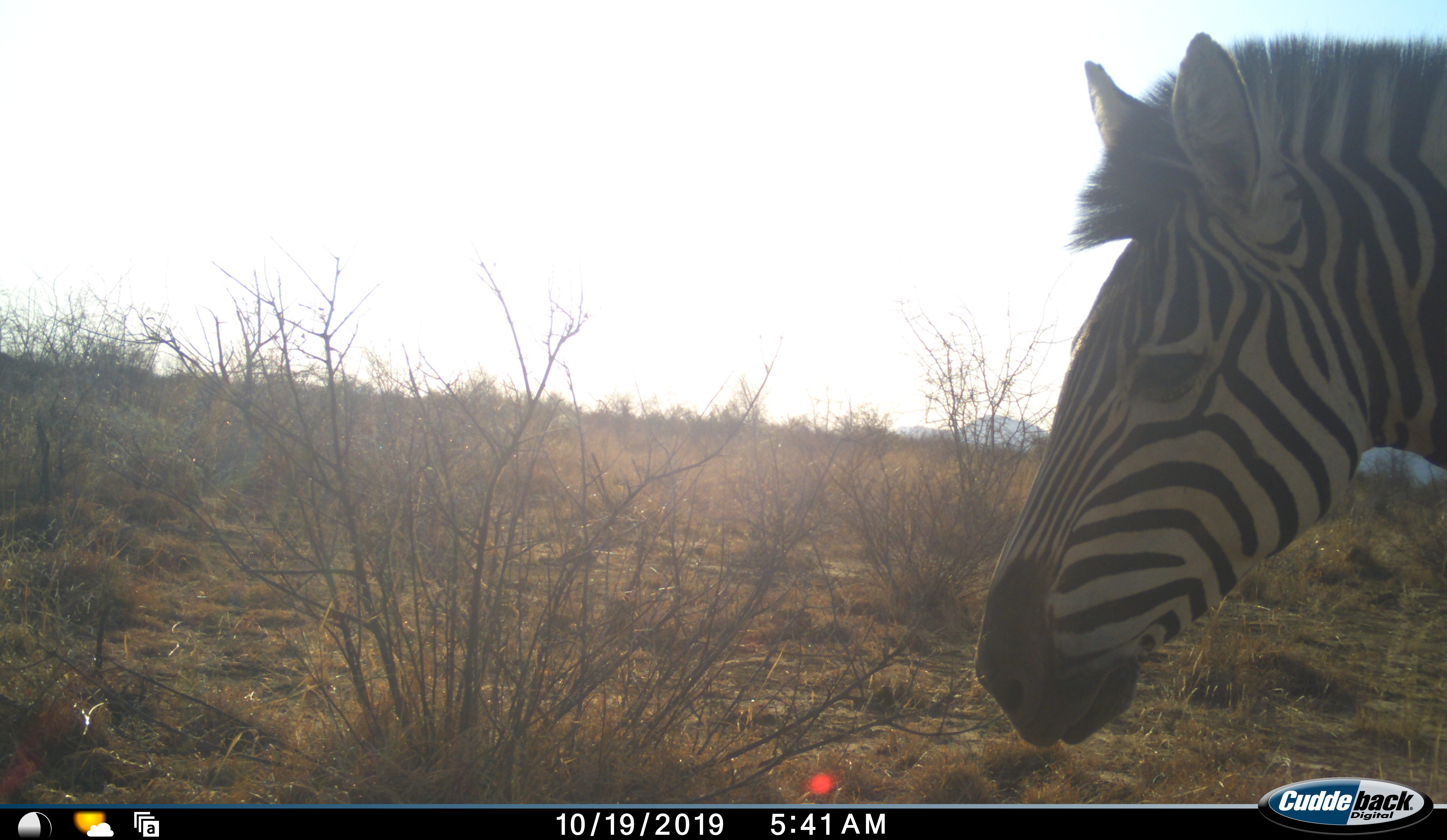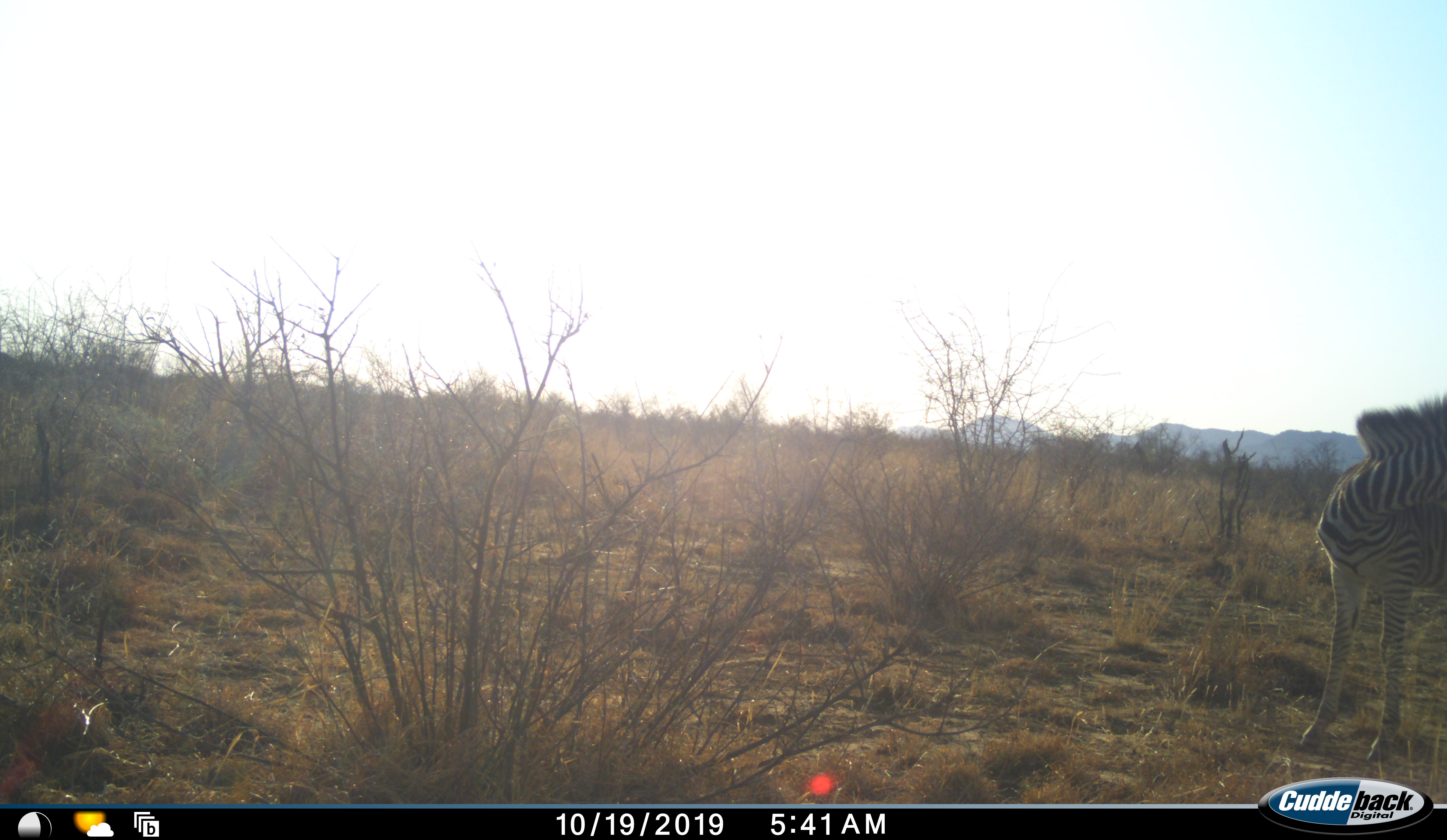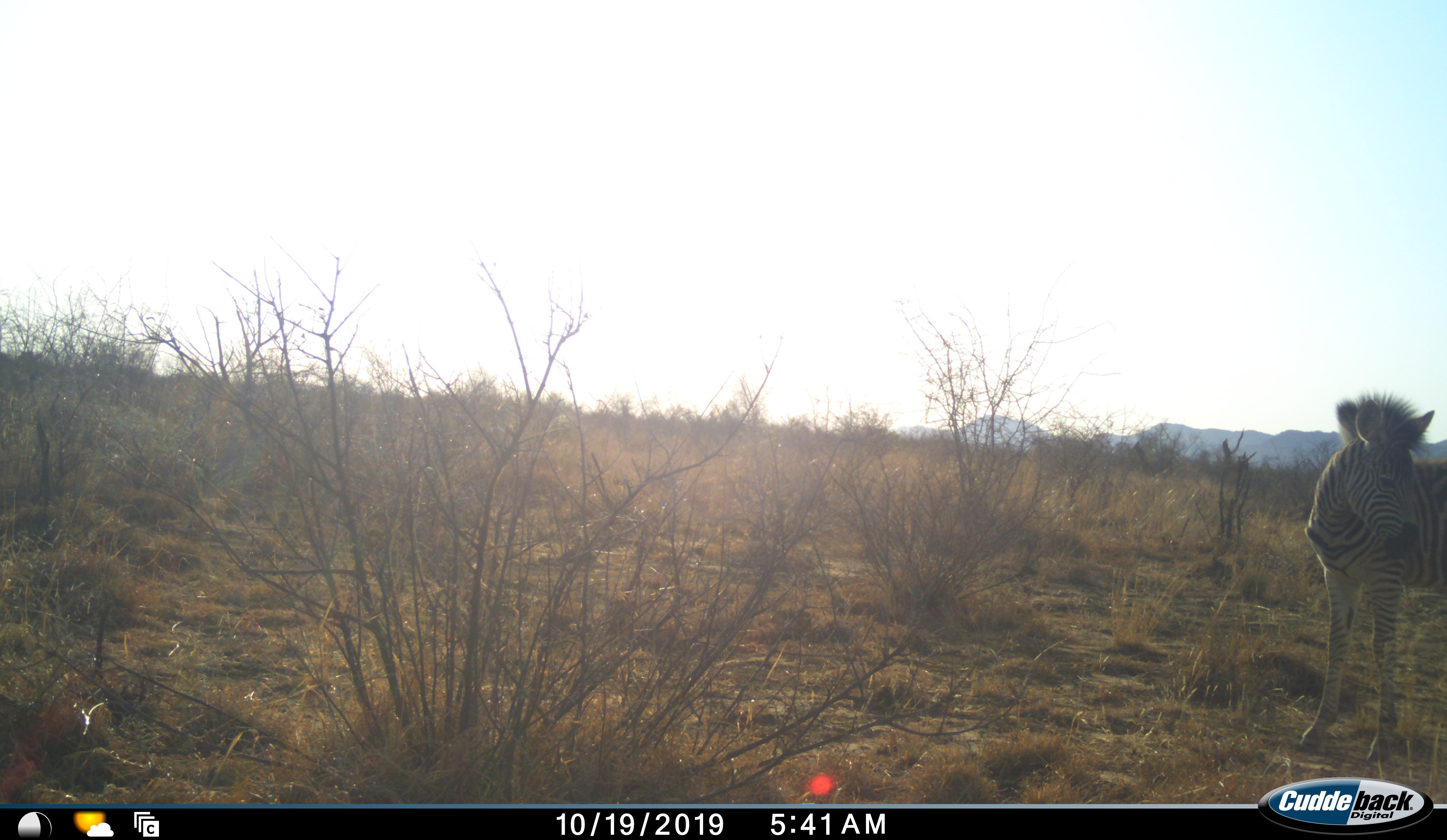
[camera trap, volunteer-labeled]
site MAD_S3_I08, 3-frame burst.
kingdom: Animalia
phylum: Chordata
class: Mammalia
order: Perissodactyla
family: Equidae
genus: Equus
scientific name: Equus quagga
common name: plains zebra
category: zebraplains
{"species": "zebraplains (plains zebra) (Equus quagga)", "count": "2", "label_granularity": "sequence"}